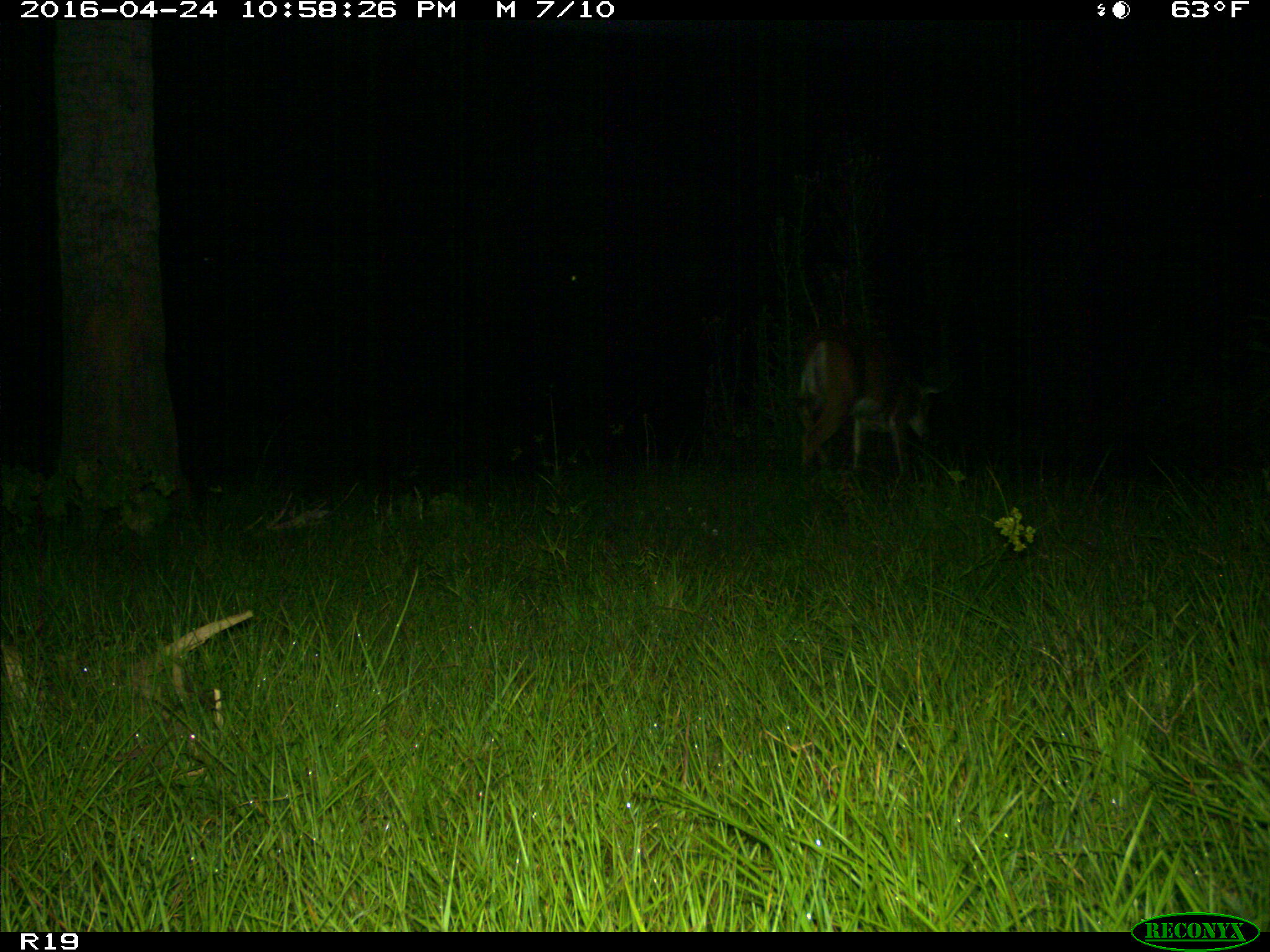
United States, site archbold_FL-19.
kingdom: Animalia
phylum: Chordata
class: Mammalia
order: Artiodactyla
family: Cervidae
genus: Odocoileus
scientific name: Odocoileus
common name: deer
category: unidentified deer